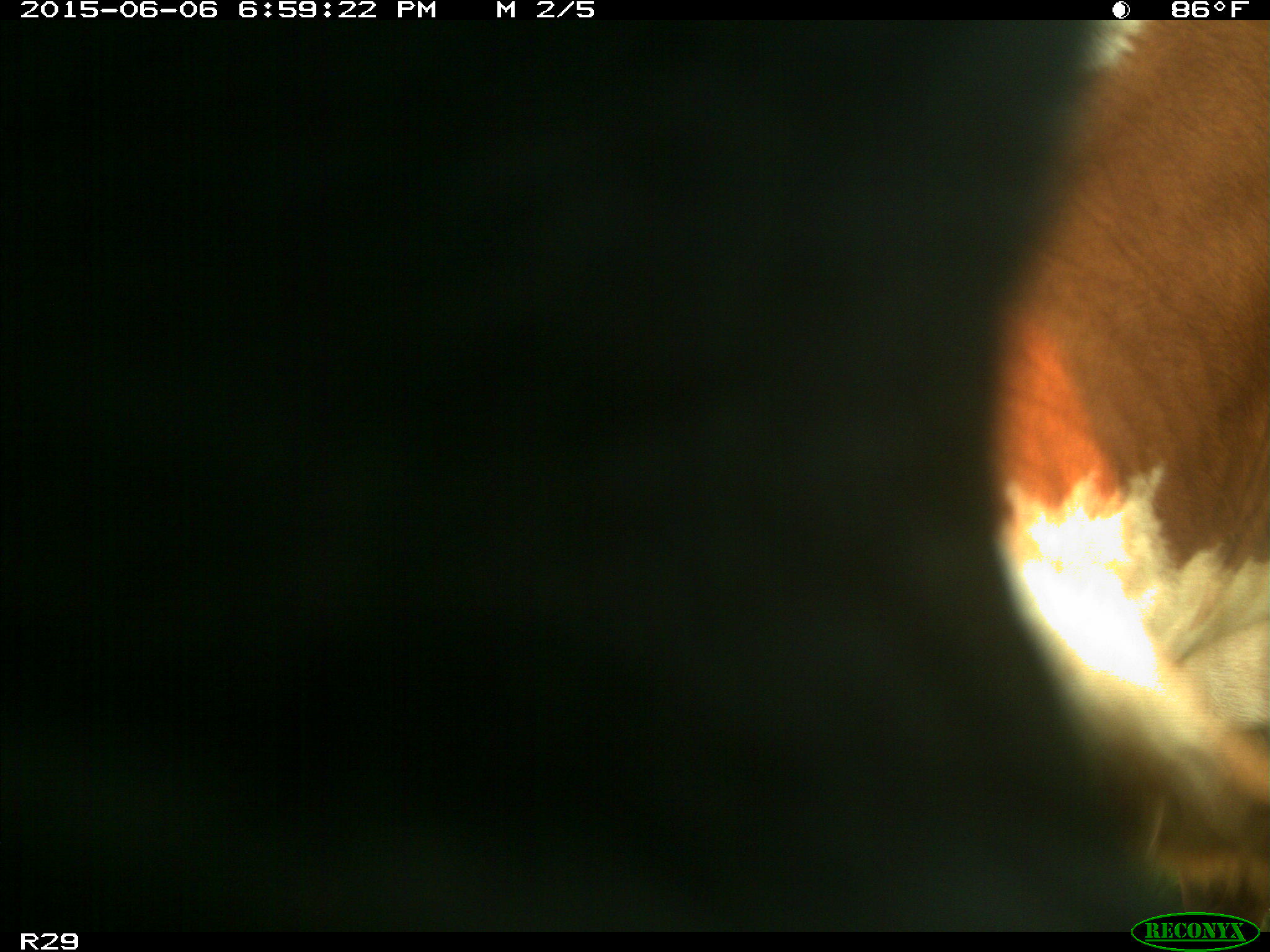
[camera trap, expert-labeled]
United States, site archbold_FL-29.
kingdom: Animalia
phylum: Chordata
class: Mammalia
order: Artiodactyla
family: Bovidae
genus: Bos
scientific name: Bos taurus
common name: domestic cow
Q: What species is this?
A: Bos taurus (domestic cow).